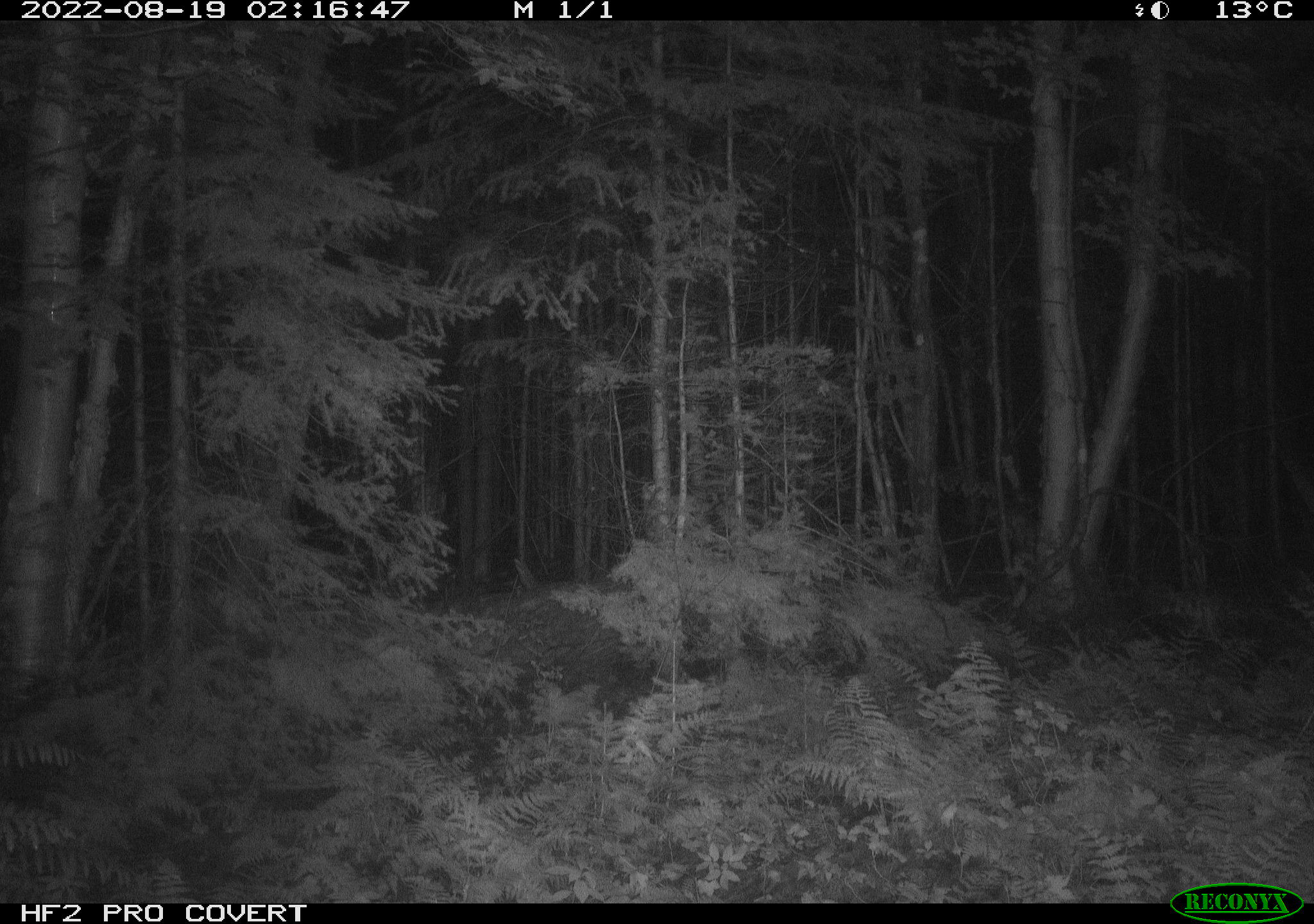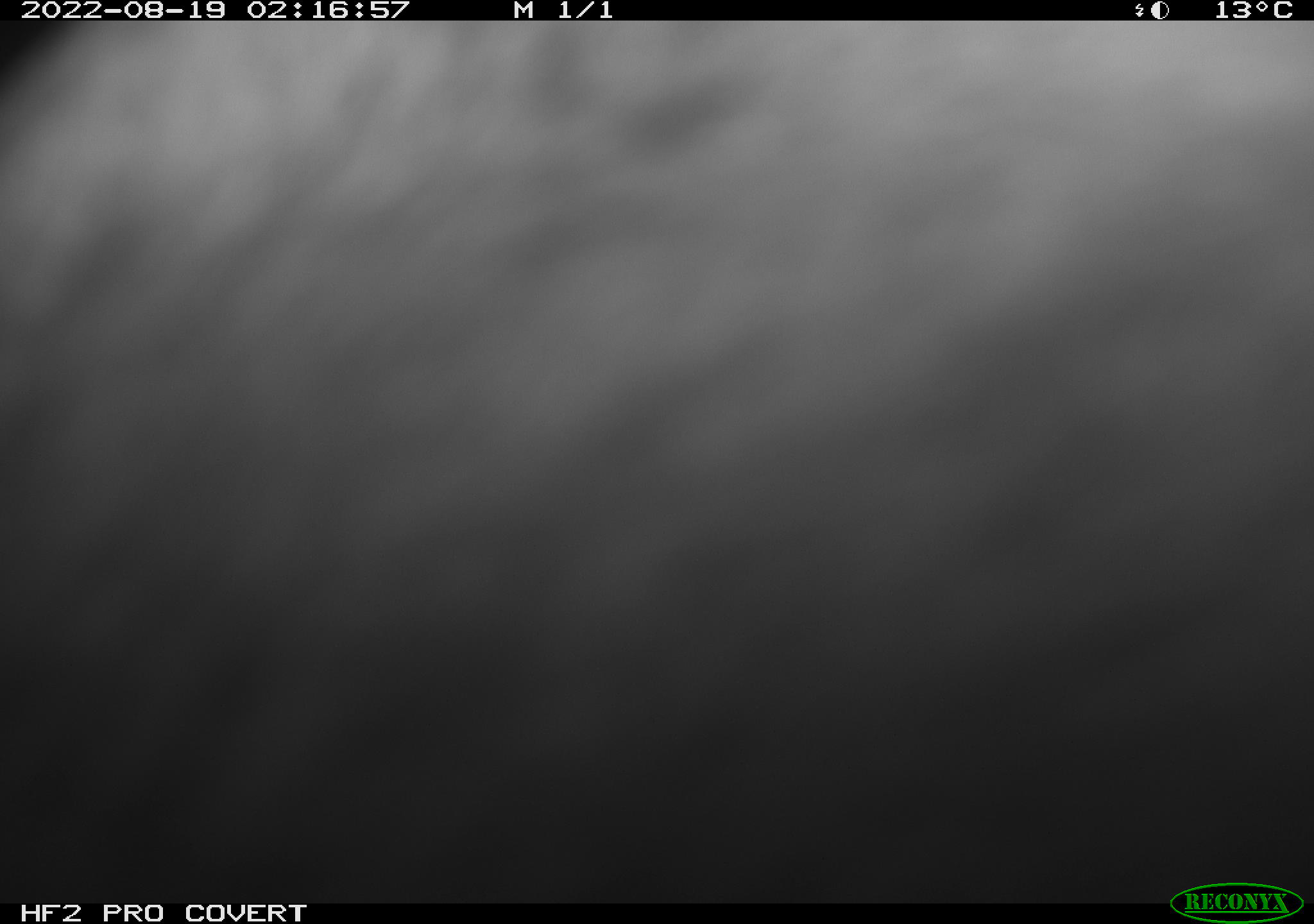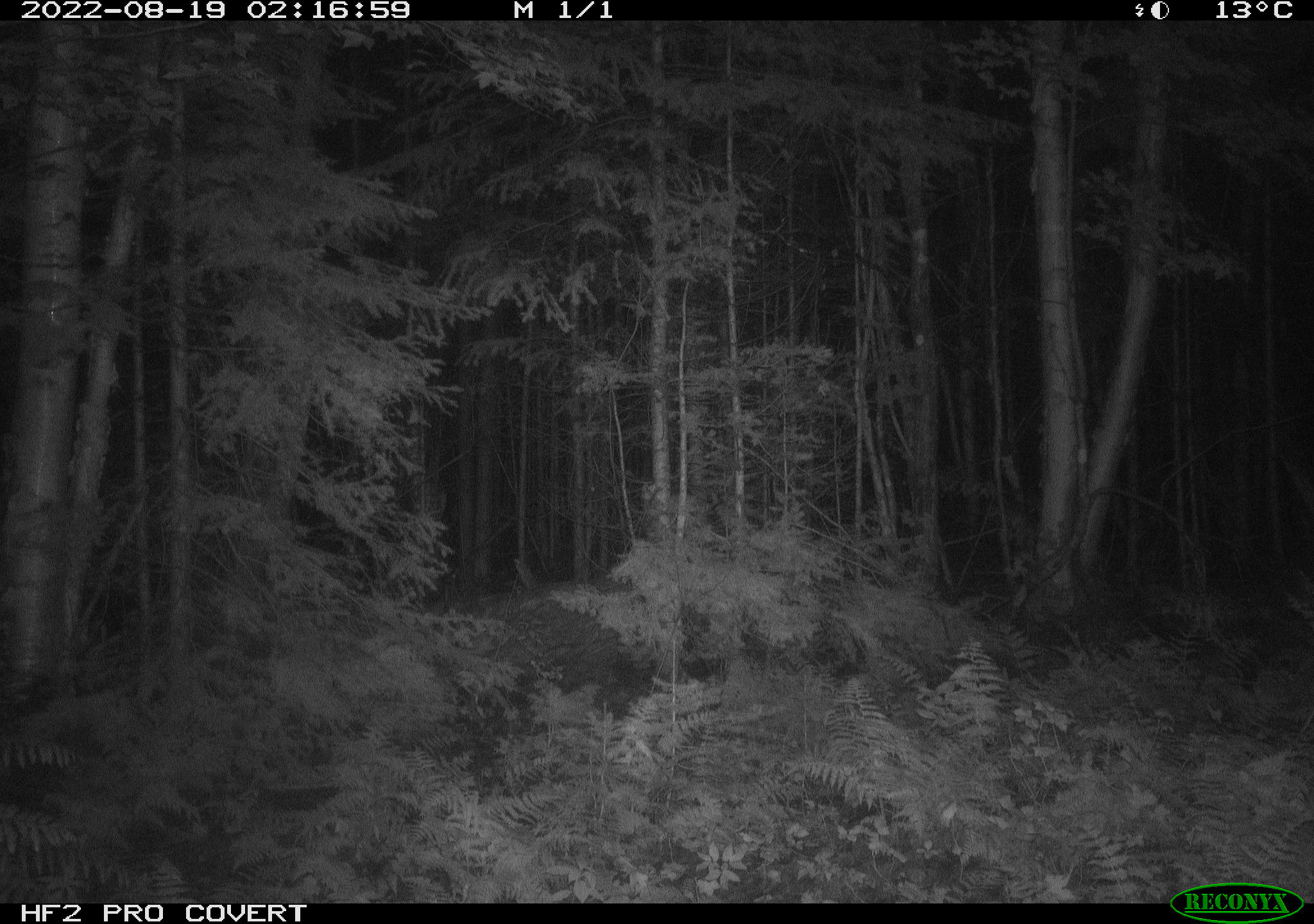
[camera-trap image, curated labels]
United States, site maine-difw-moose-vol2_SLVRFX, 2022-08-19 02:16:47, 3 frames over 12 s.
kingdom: Animalia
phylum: Chordata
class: Mammalia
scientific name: Mammalia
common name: mammal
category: mammal sp.